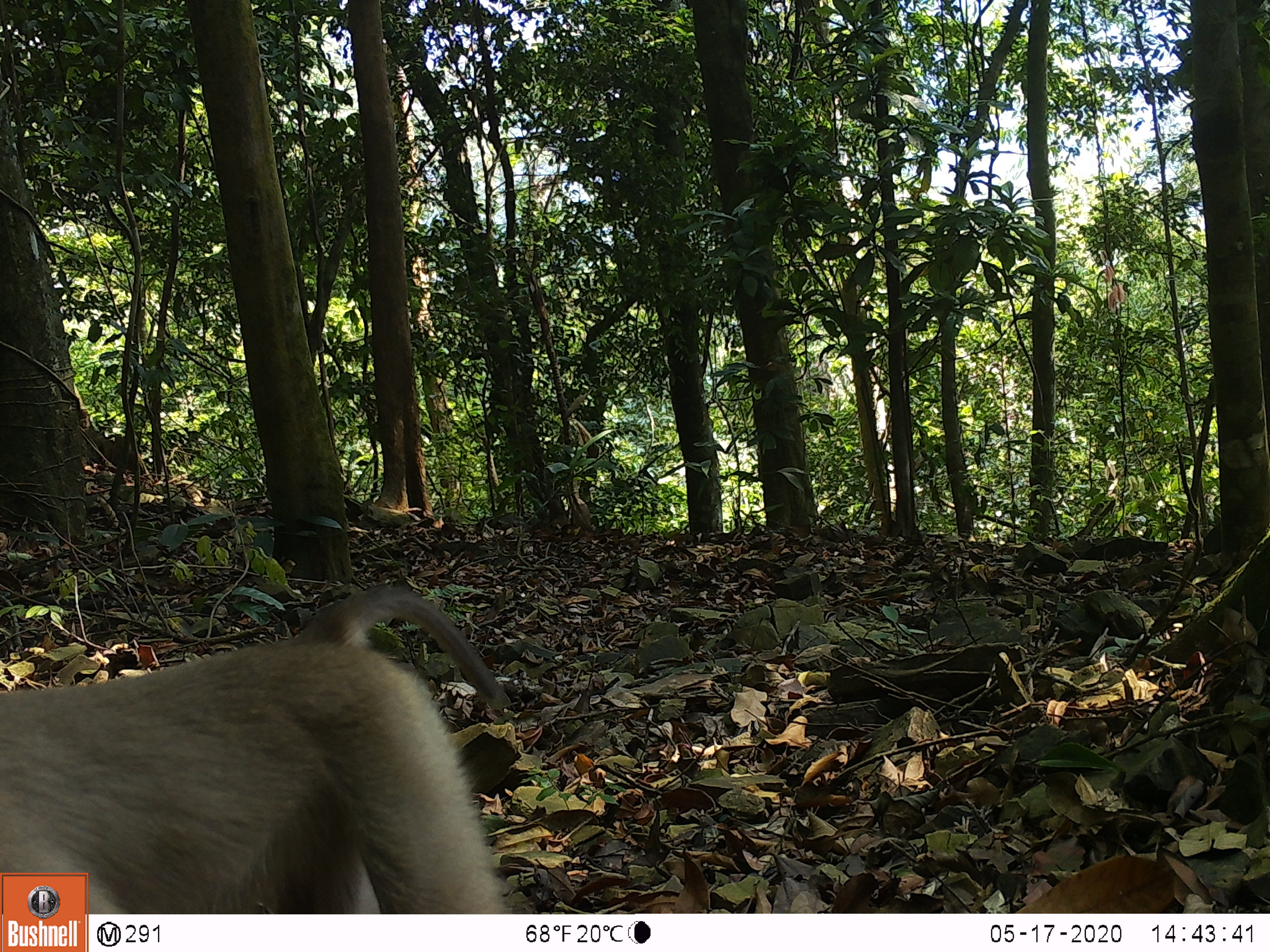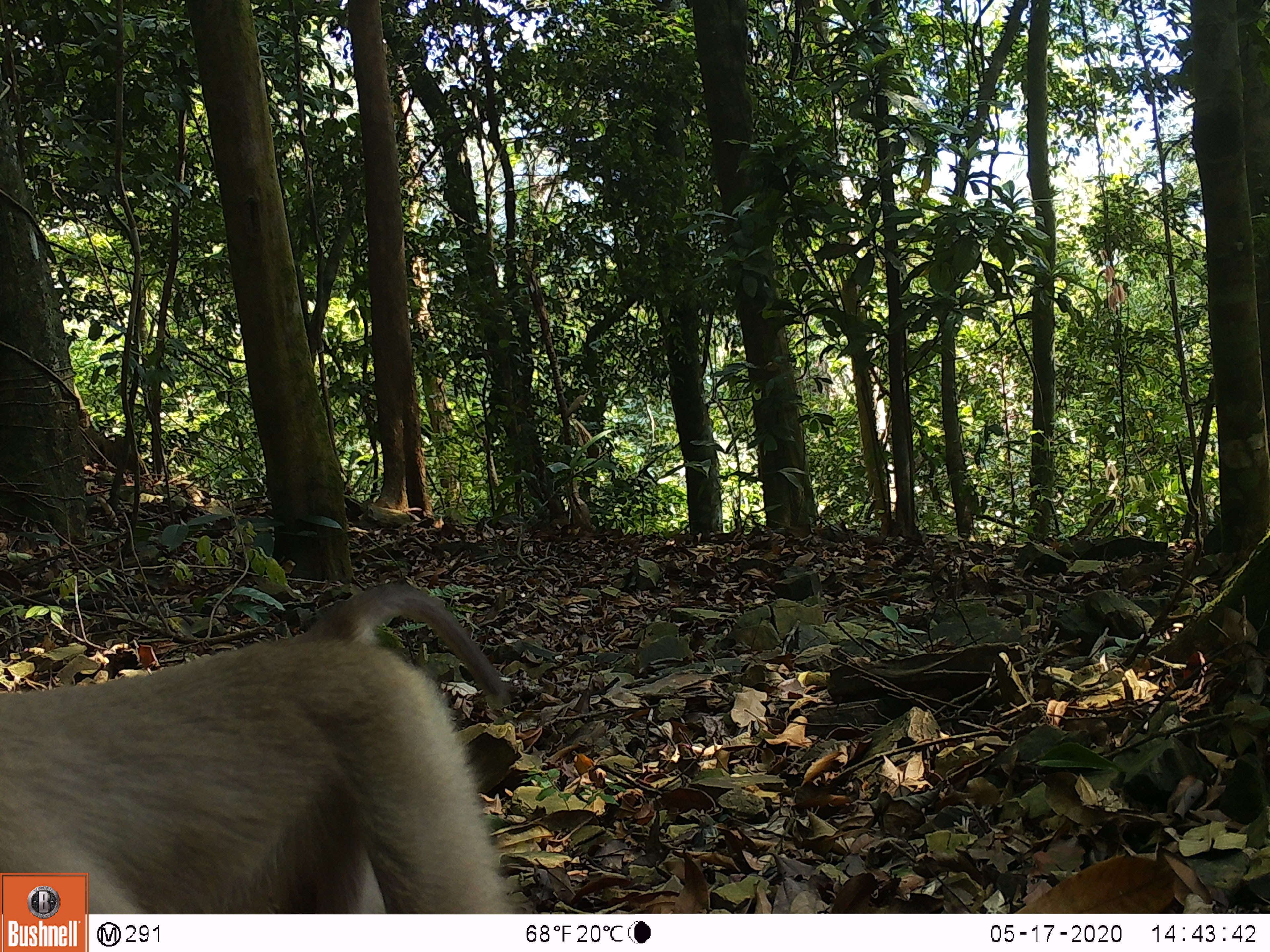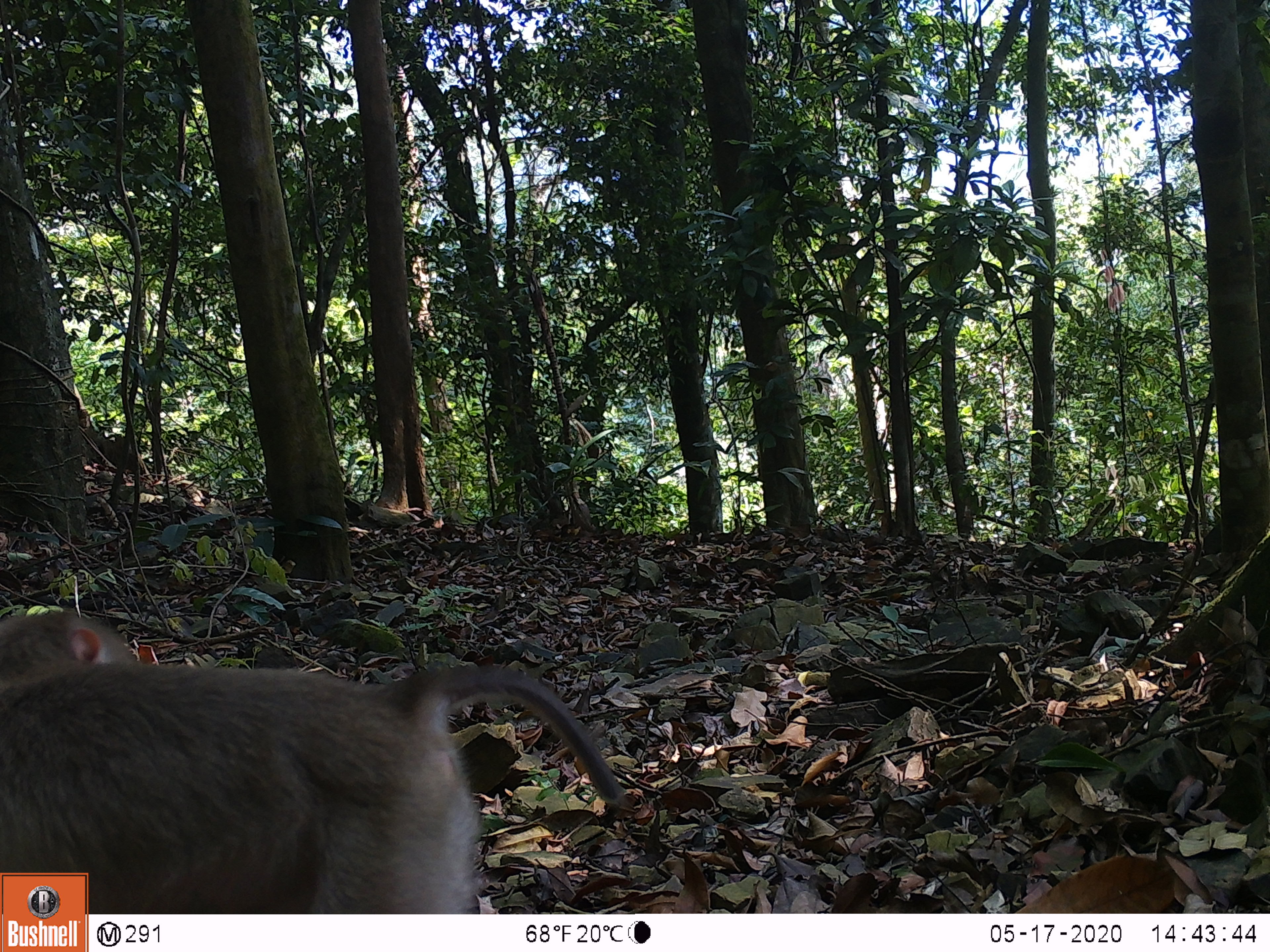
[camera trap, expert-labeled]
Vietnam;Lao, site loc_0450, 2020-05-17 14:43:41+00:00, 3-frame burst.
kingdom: Animalia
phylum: Chordata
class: Mammalia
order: Primates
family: Cercopithecidae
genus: Macaca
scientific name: Macaca nemestrina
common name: pig-tailed macaque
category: pig tailed macaque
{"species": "pig tailed macaque (pig-tailed macaque) (Macaca nemestrina)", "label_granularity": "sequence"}